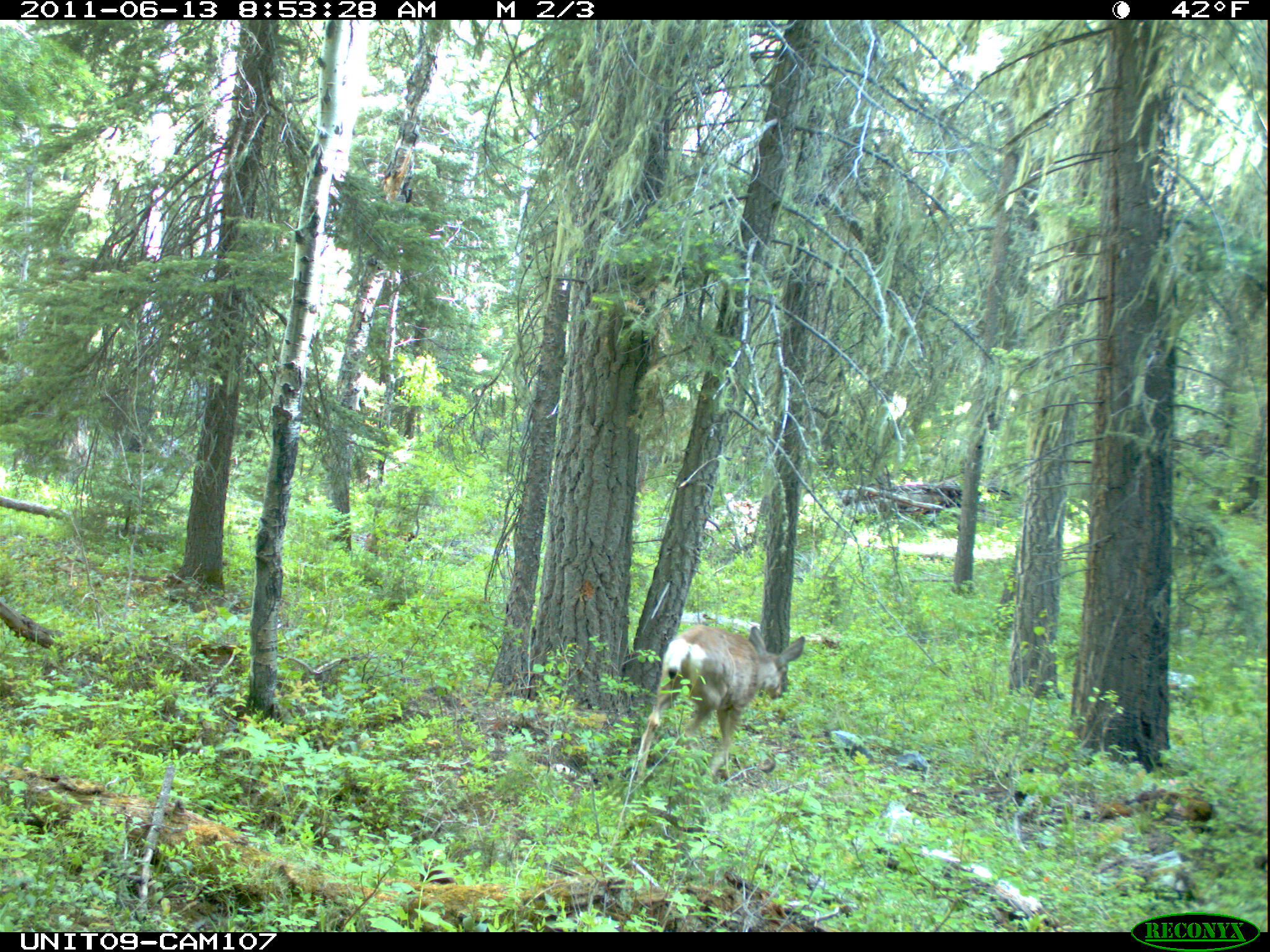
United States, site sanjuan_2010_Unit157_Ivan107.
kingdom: Animalia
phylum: Chordata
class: Mammalia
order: Artiodactyla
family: Cervidae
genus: Odocoileus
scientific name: Odocoileus hemionus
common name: mule deer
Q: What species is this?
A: Odocoileus hemionus (mule deer).